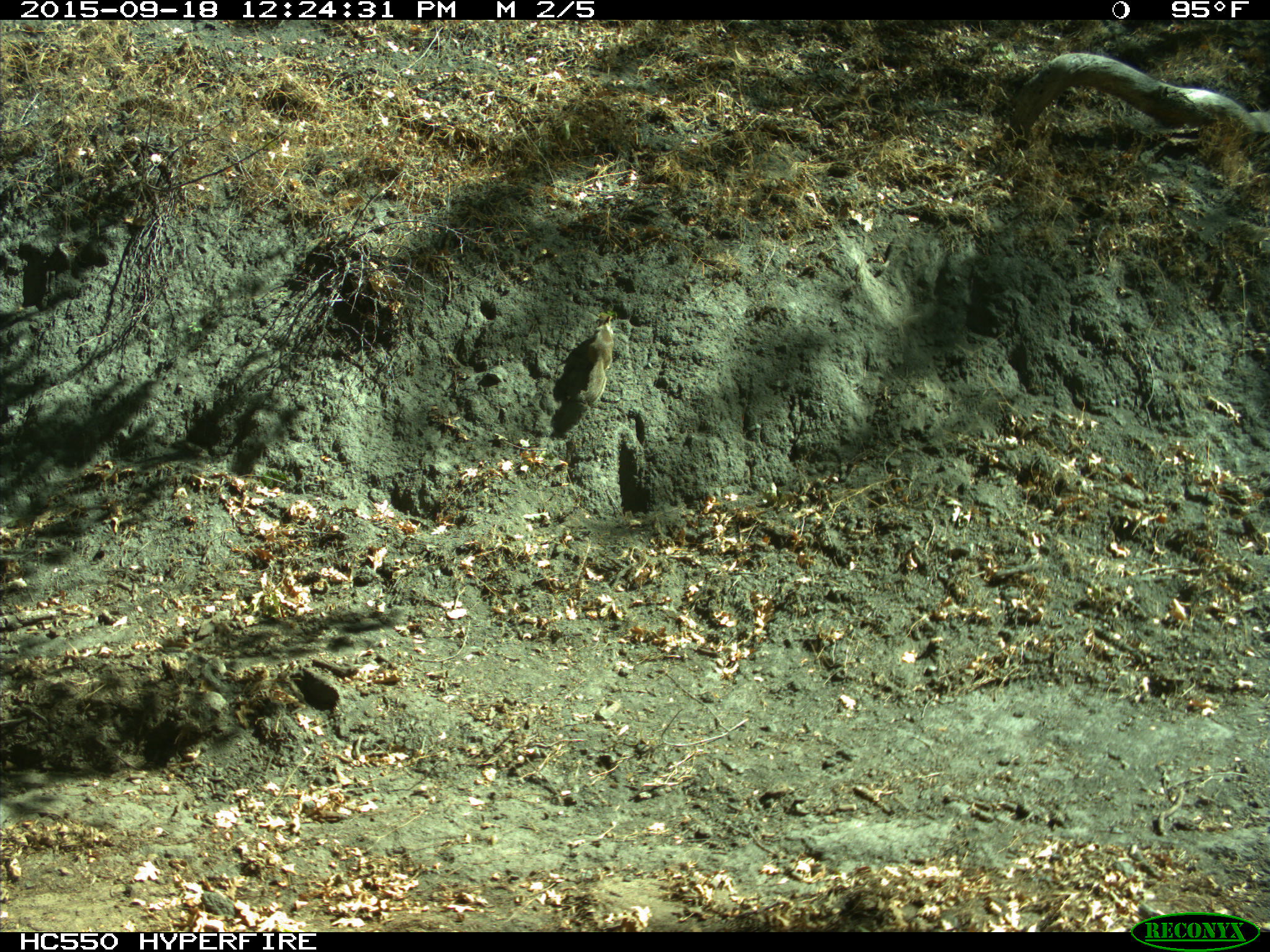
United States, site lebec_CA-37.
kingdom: Animalia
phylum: Chordata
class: Mammalia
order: Rodentia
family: Sciuridae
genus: Otospermophilus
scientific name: Otospermophilus beecheyi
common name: california ground squirrel